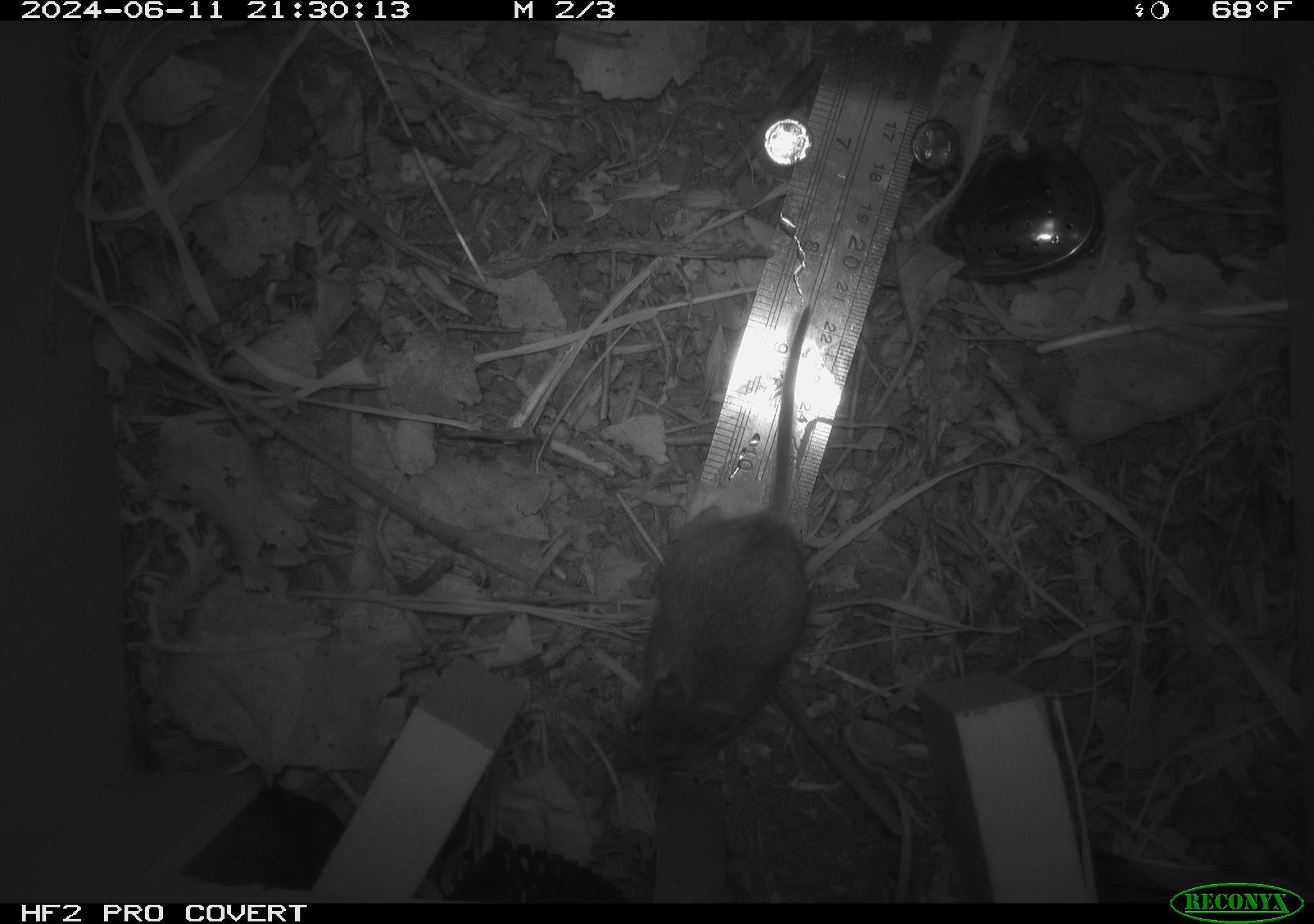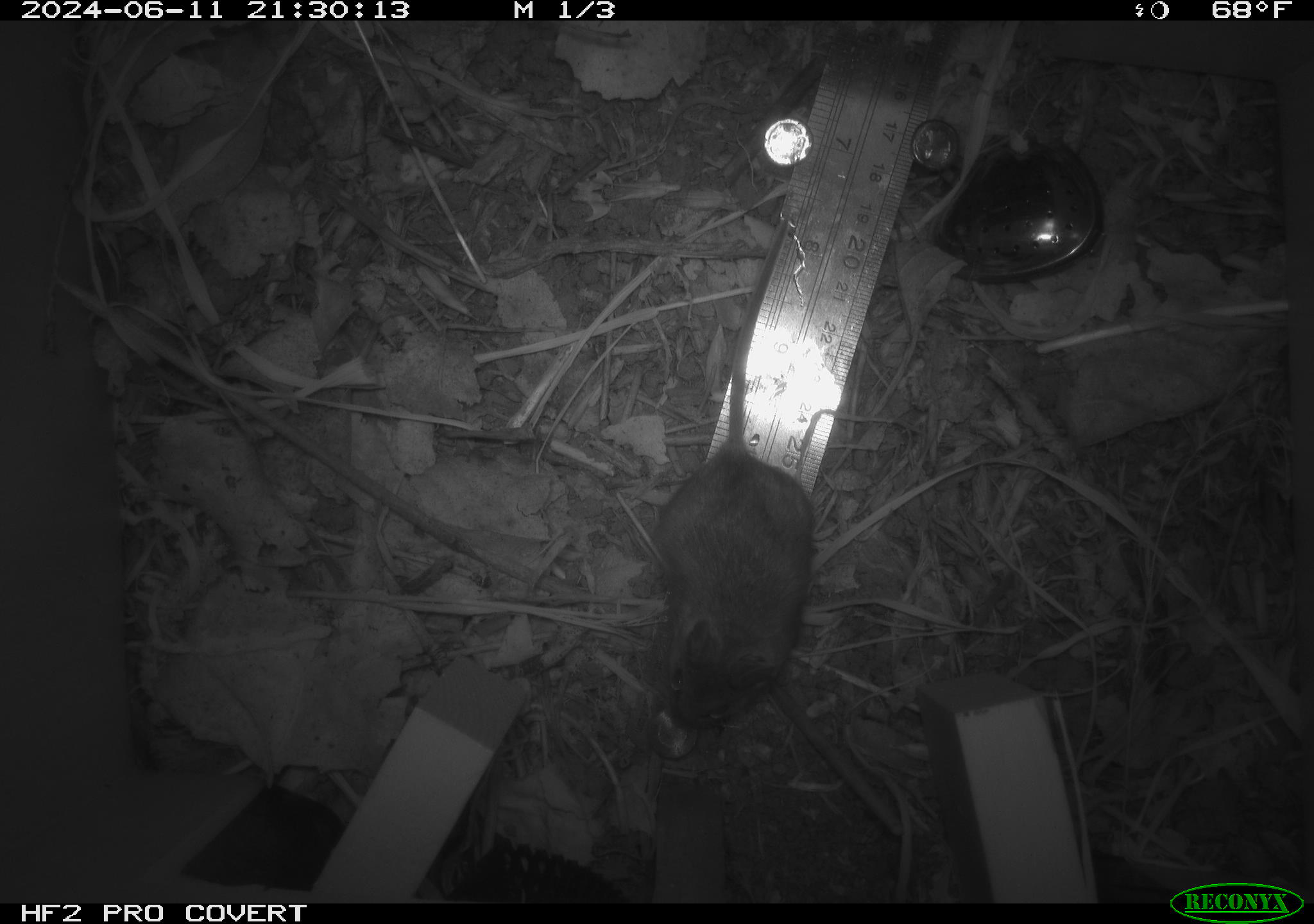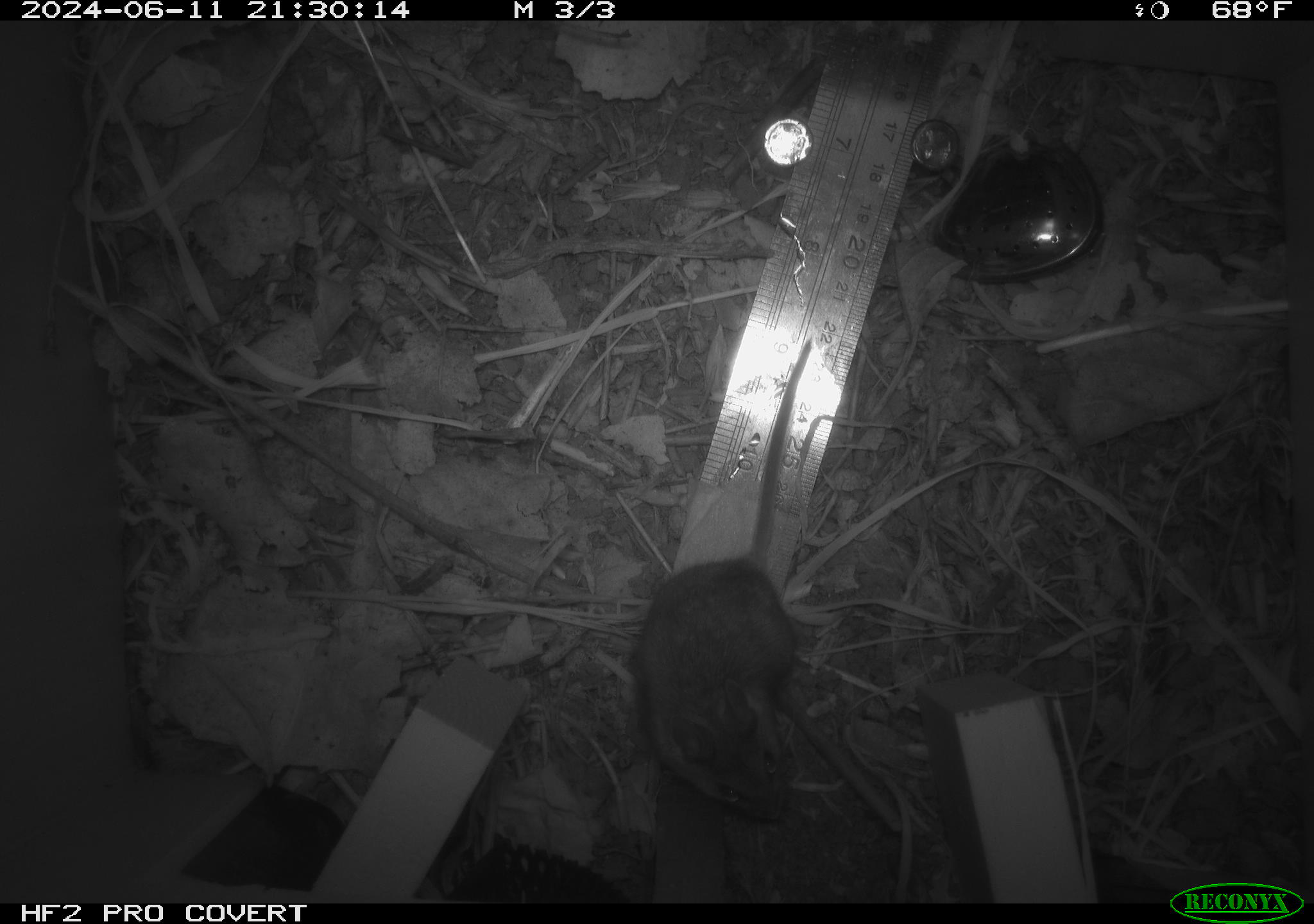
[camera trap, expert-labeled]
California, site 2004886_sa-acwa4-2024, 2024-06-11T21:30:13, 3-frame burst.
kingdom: Animalia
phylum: Chordata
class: Mammalia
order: Rodentia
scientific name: Rodentia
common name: mouse species